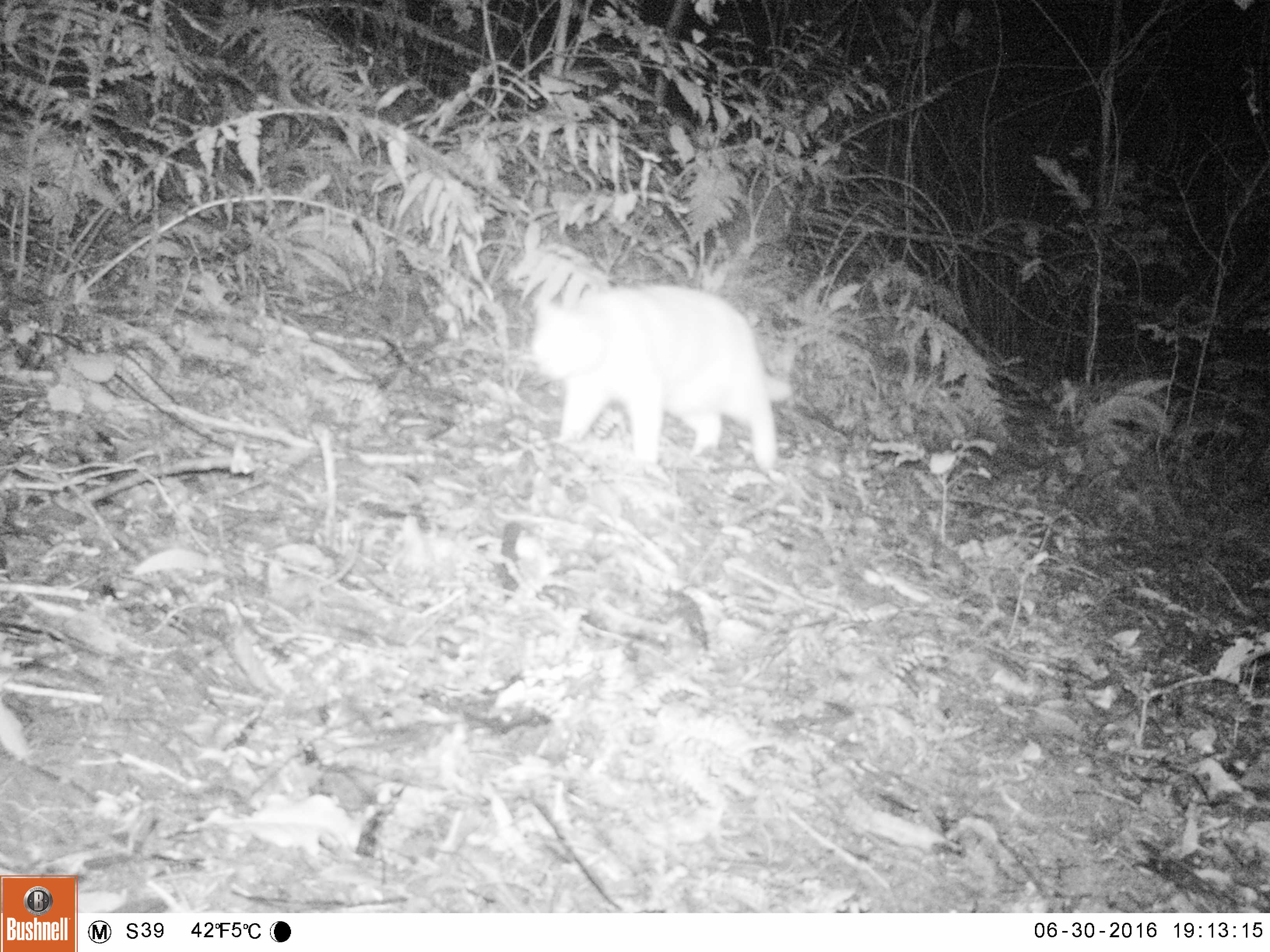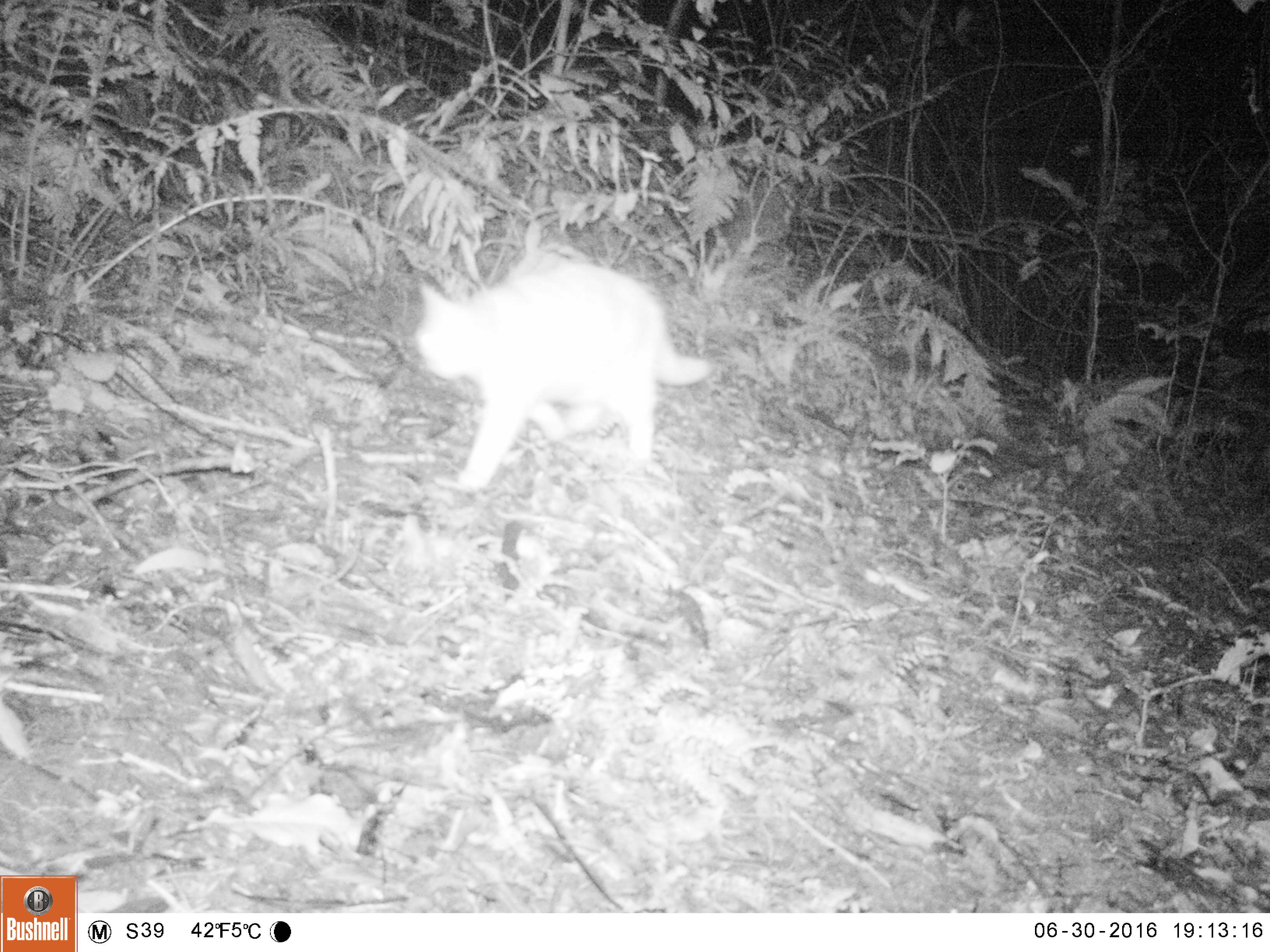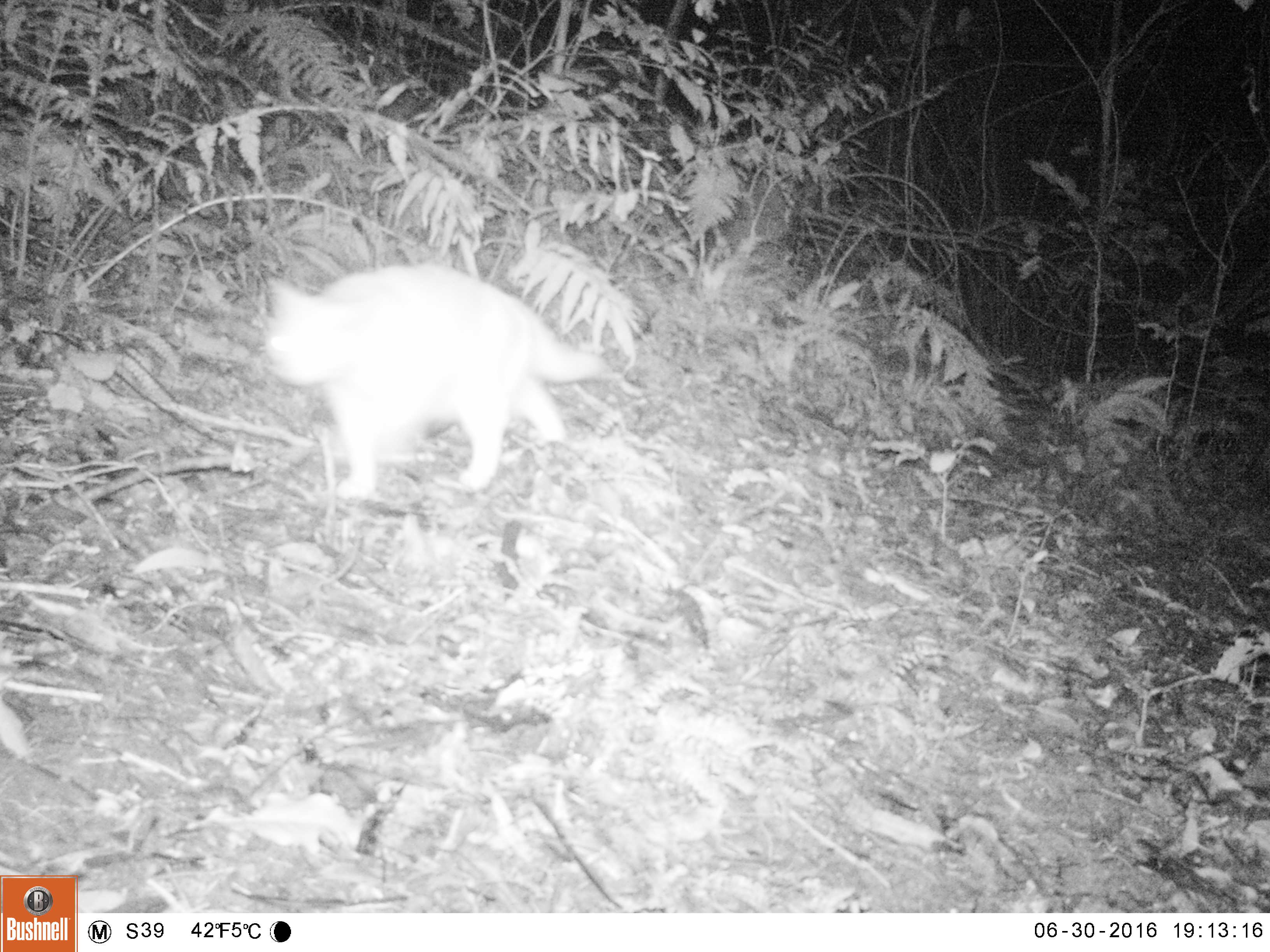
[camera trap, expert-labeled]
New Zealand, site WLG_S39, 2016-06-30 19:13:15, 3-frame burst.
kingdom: Animalia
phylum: Chordata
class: Mammalia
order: Carnivora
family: Felidae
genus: Felis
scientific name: Felis catus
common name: domestic cat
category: cat